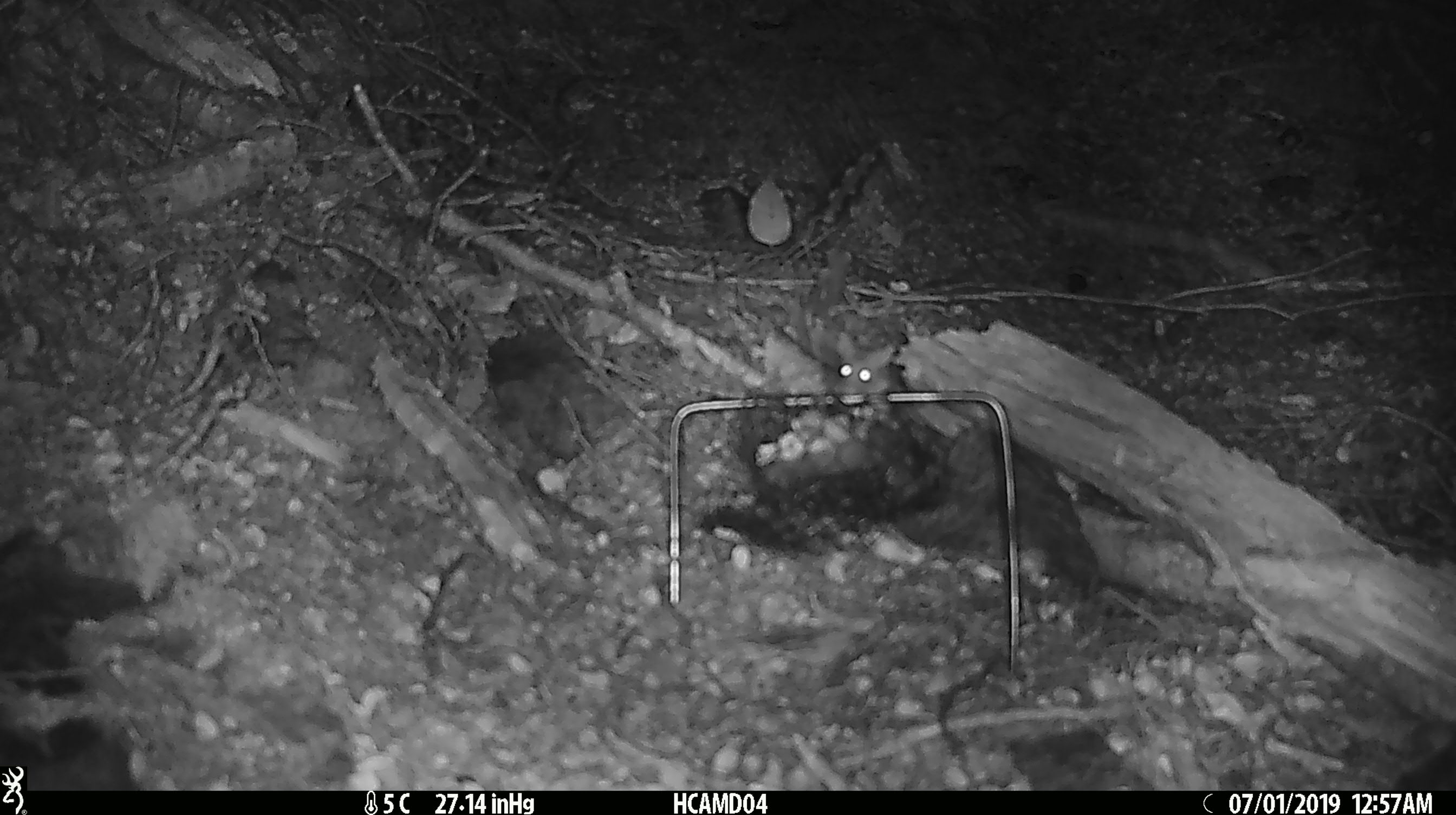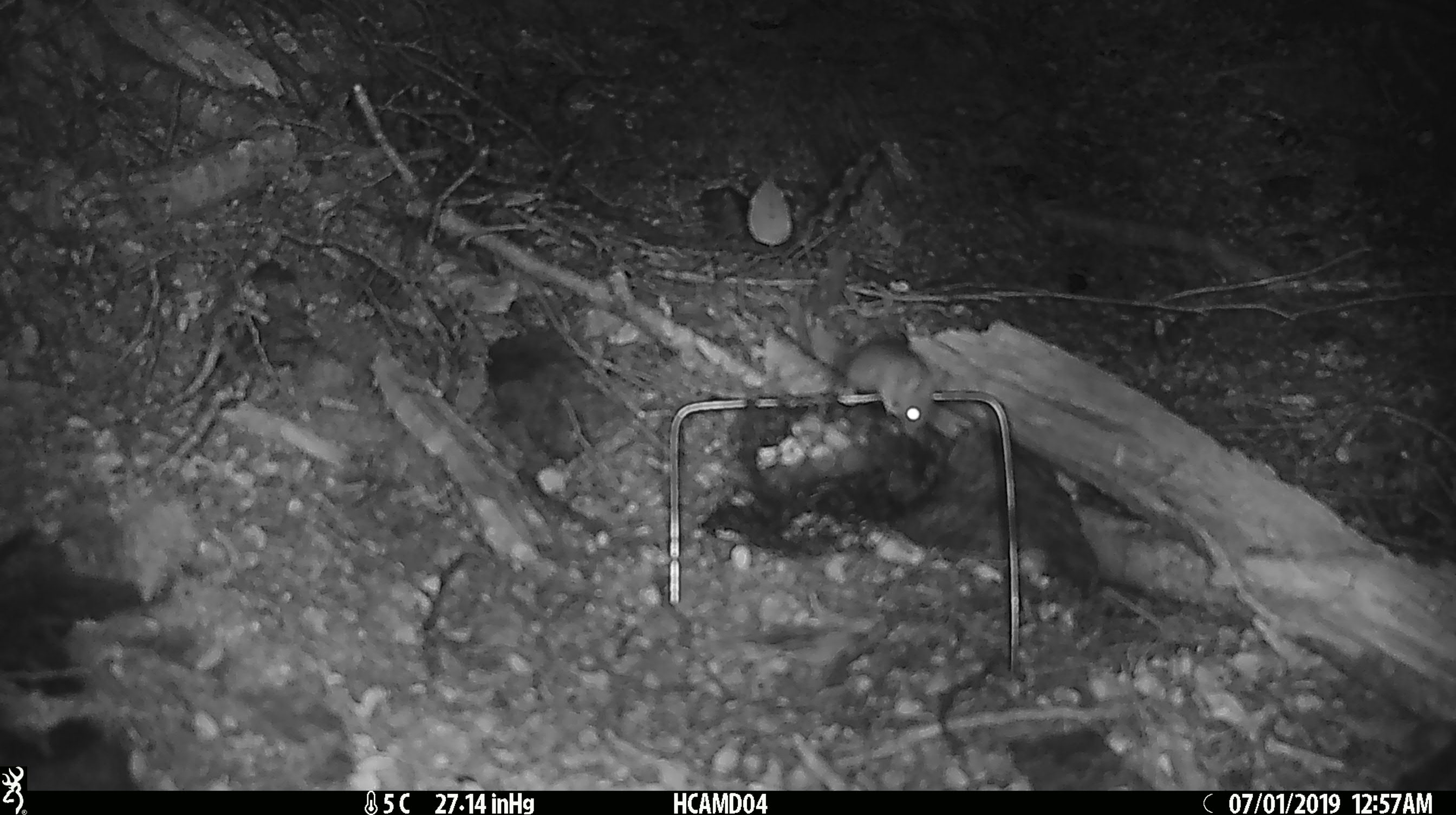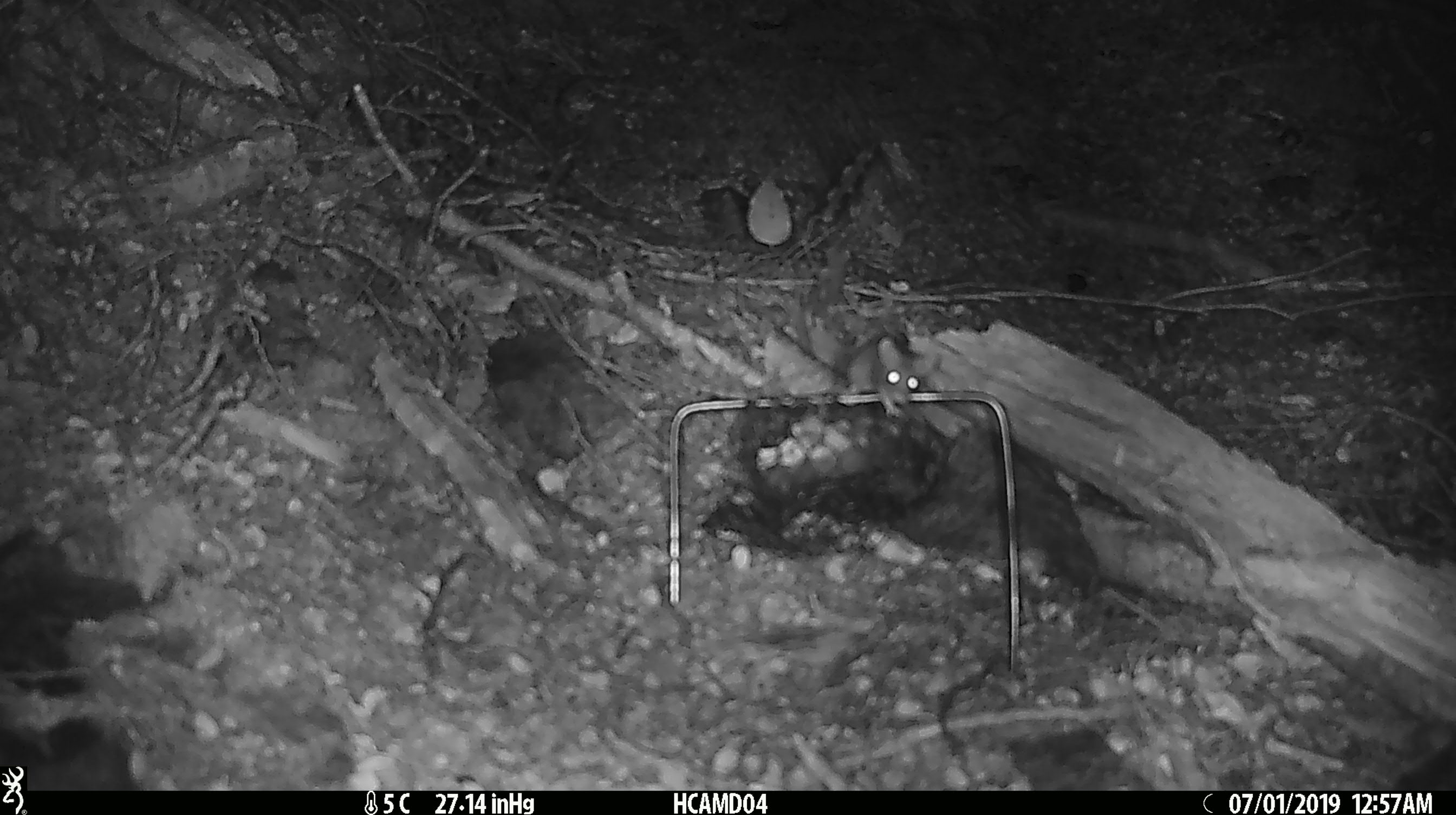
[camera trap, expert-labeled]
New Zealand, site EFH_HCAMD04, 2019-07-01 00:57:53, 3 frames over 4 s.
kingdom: Animalia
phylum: Chordata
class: Mammalia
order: Rodentia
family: Muridae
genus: Mus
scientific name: Mus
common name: mouse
Mouse (Mus).